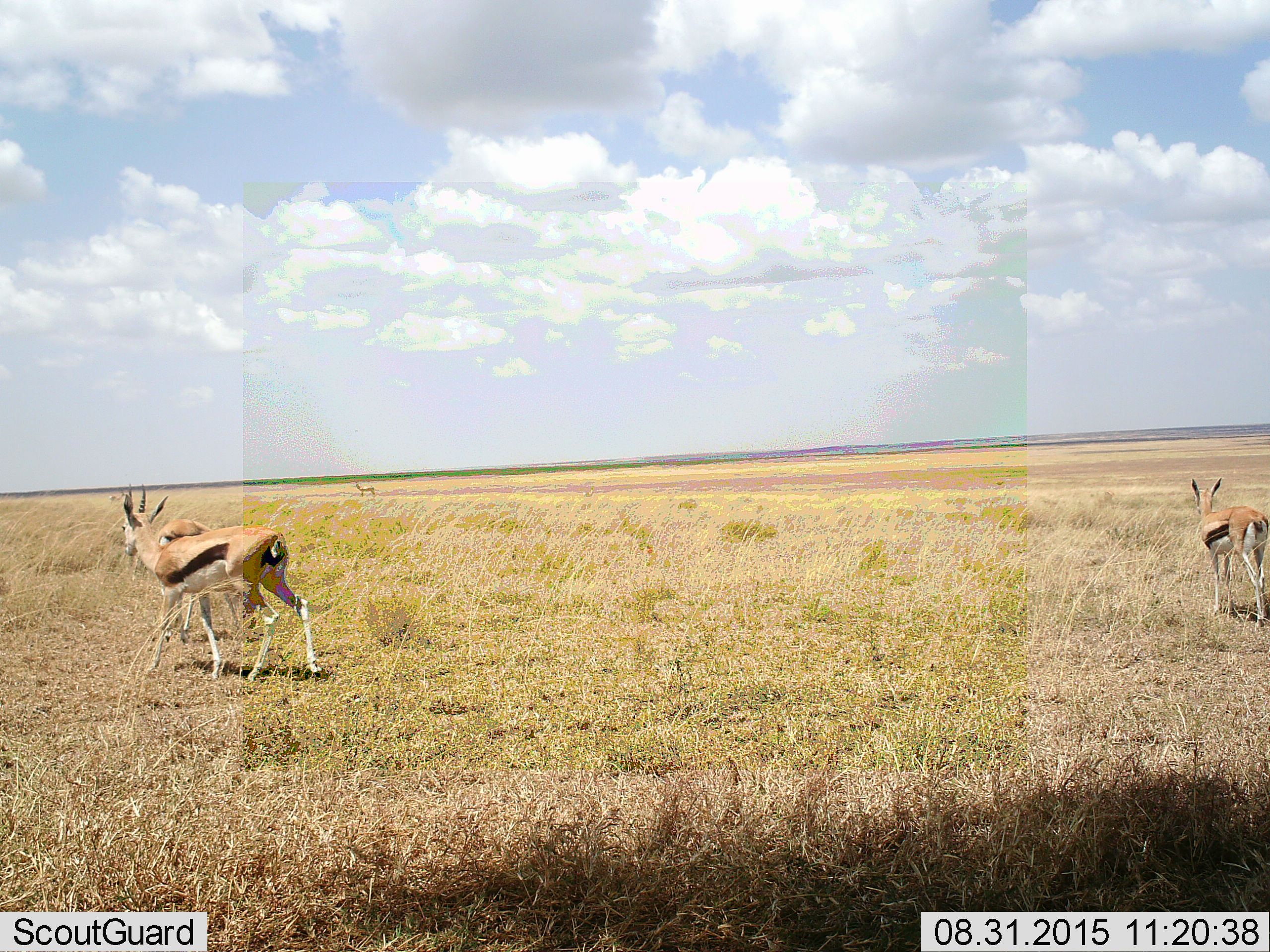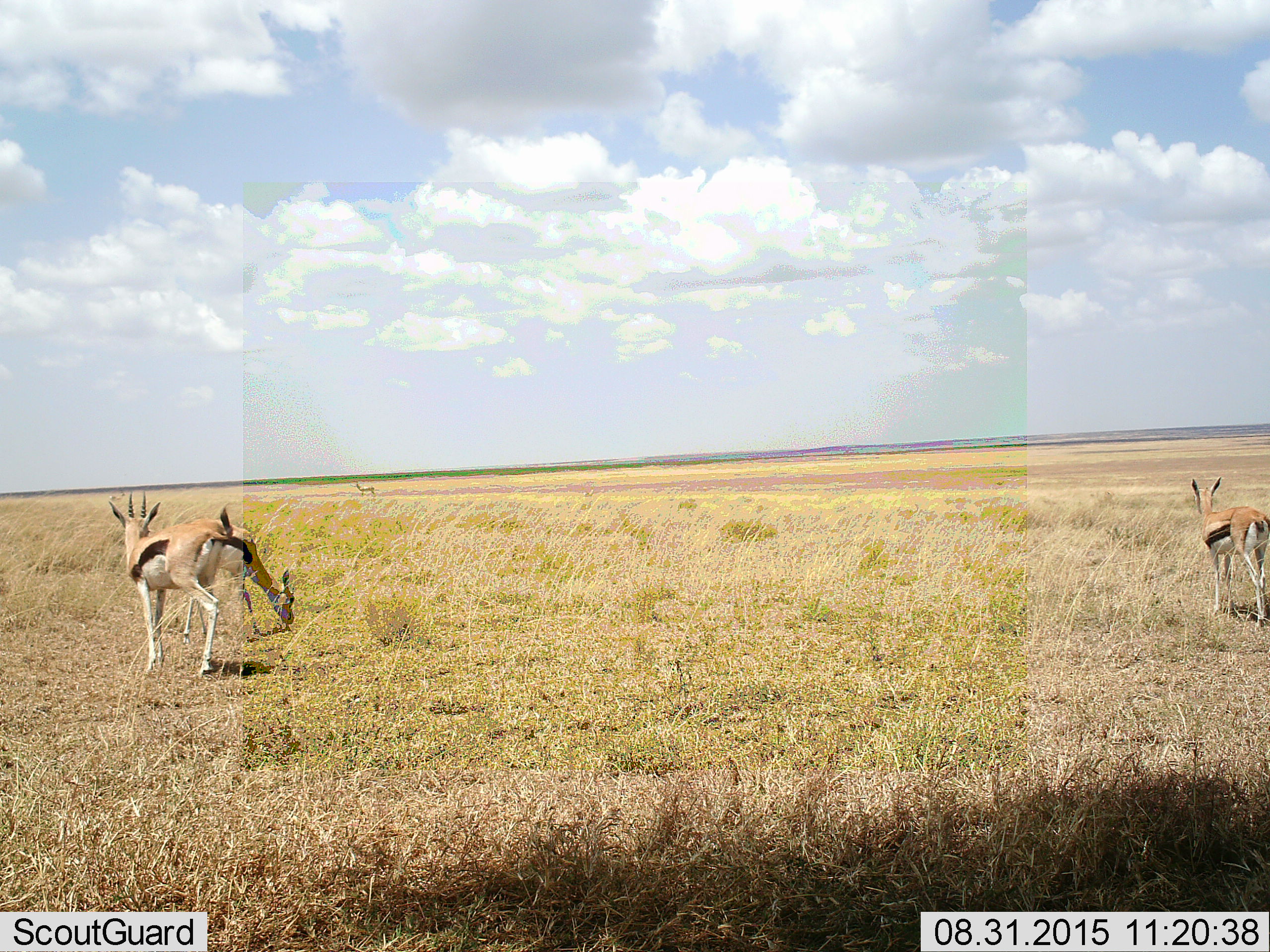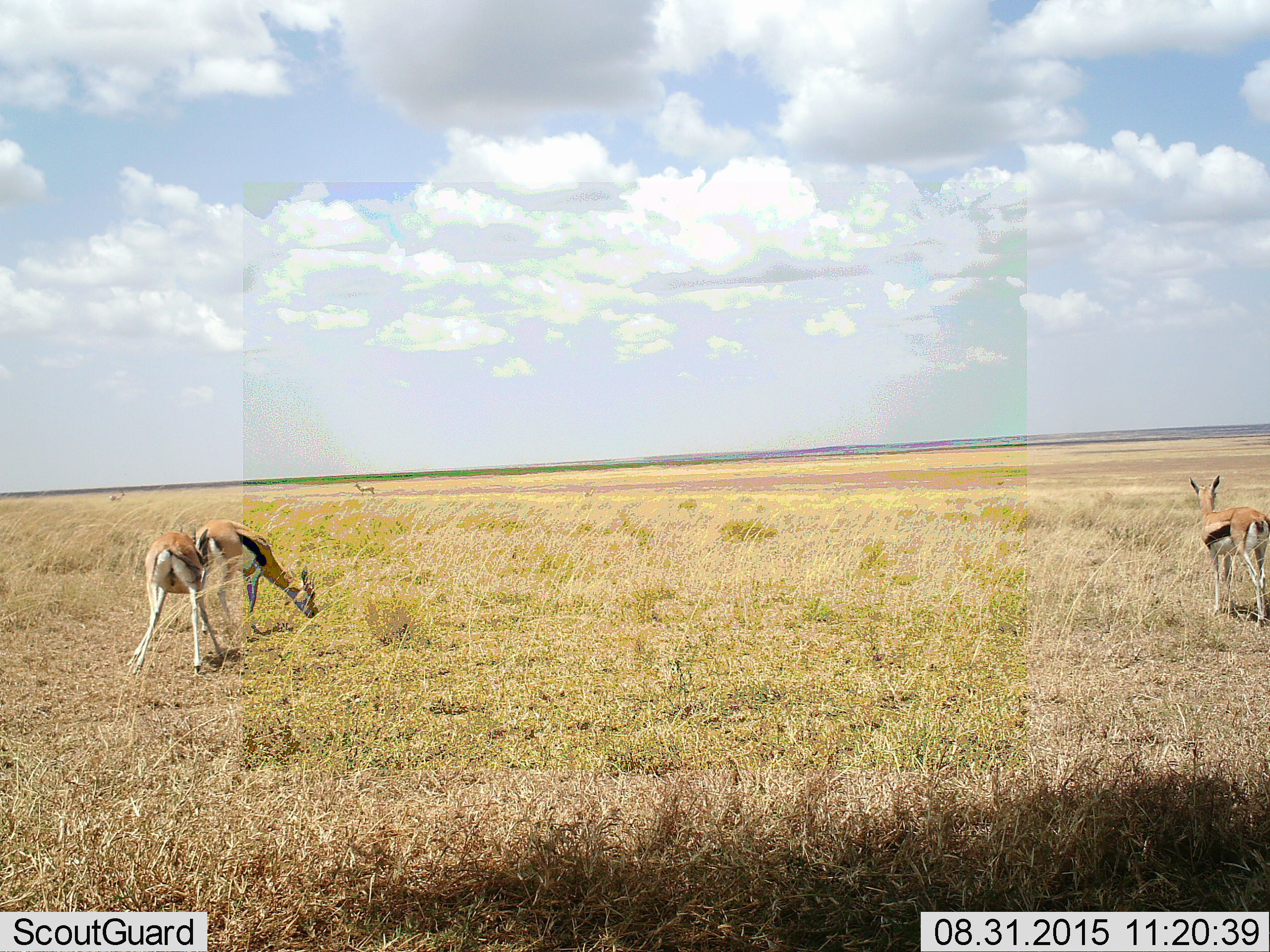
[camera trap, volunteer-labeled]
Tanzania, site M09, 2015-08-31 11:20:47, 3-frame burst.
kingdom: Animalia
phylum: Chordata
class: Mammalia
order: Artiodactyla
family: Bovidae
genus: Eudorcas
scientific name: Eudorcas thomsonii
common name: thomson's gazelle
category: gazellethomsons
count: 5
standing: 78%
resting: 0%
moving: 56%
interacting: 22%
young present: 0%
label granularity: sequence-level